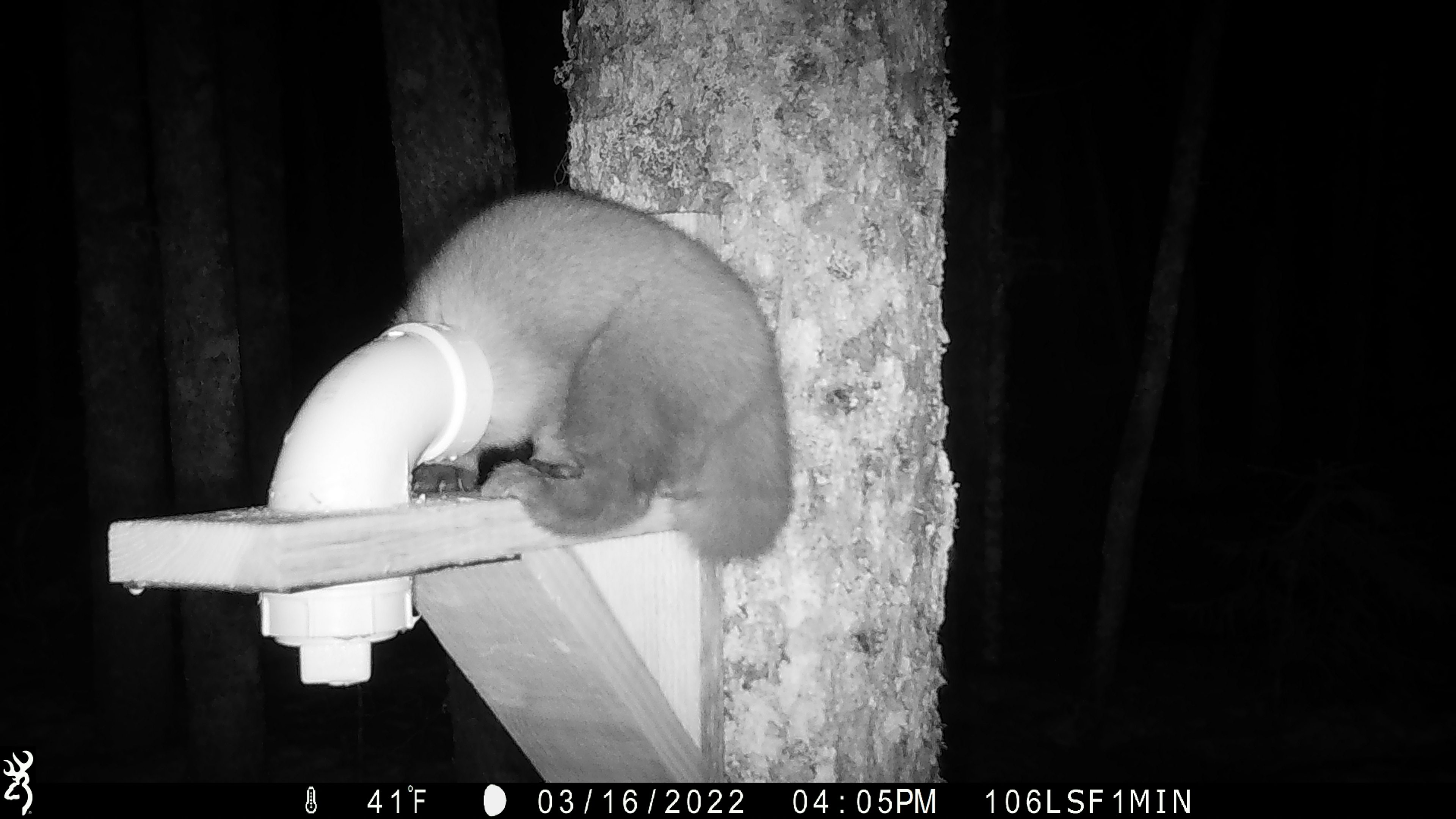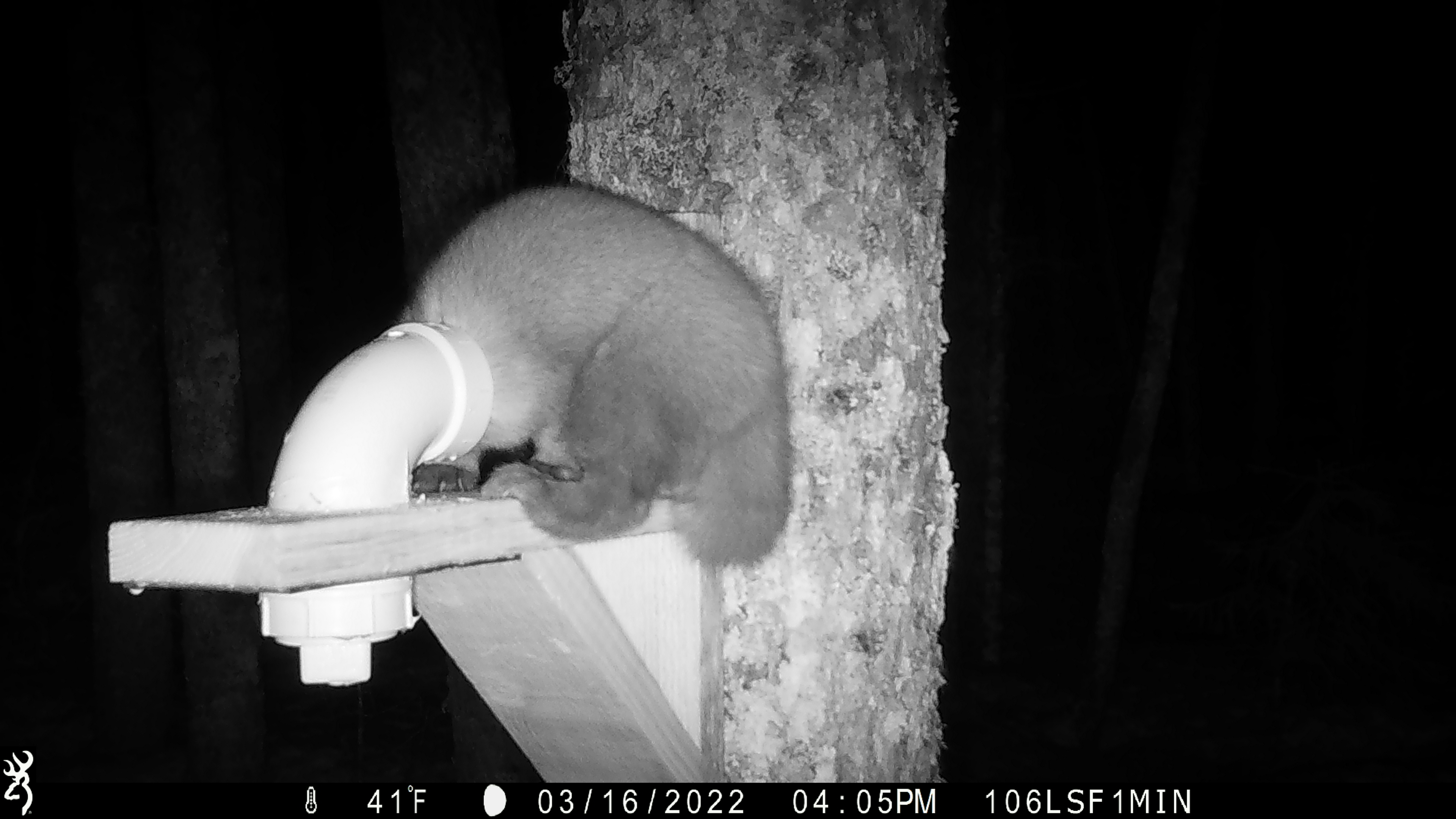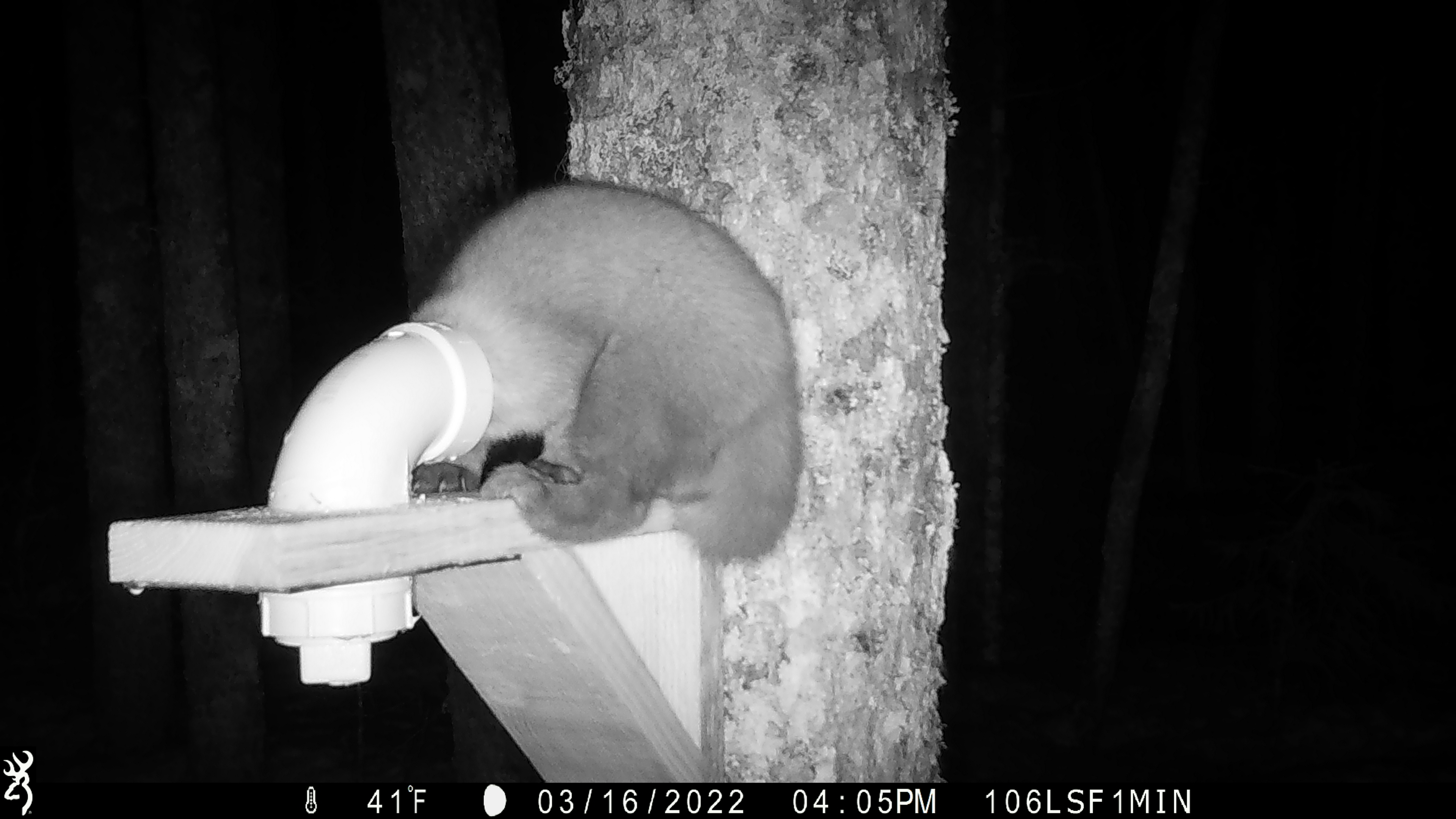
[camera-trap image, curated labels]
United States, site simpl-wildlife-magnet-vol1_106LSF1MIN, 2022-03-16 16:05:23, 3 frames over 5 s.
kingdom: Animalia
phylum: Chordata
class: Mammalia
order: Carnivora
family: Mustelidae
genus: Martes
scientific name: Martes americana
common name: american marten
American marten (Martes americana).